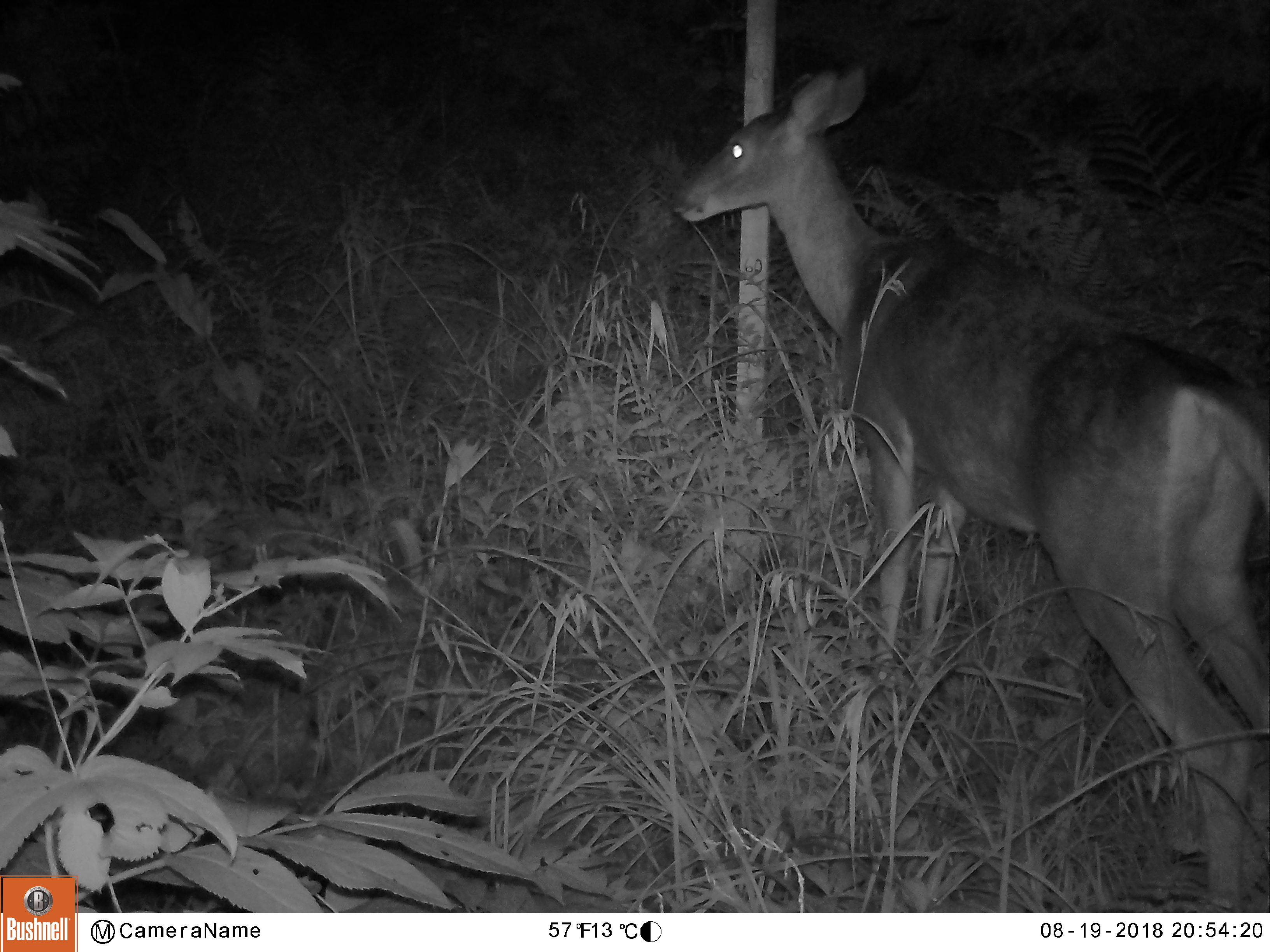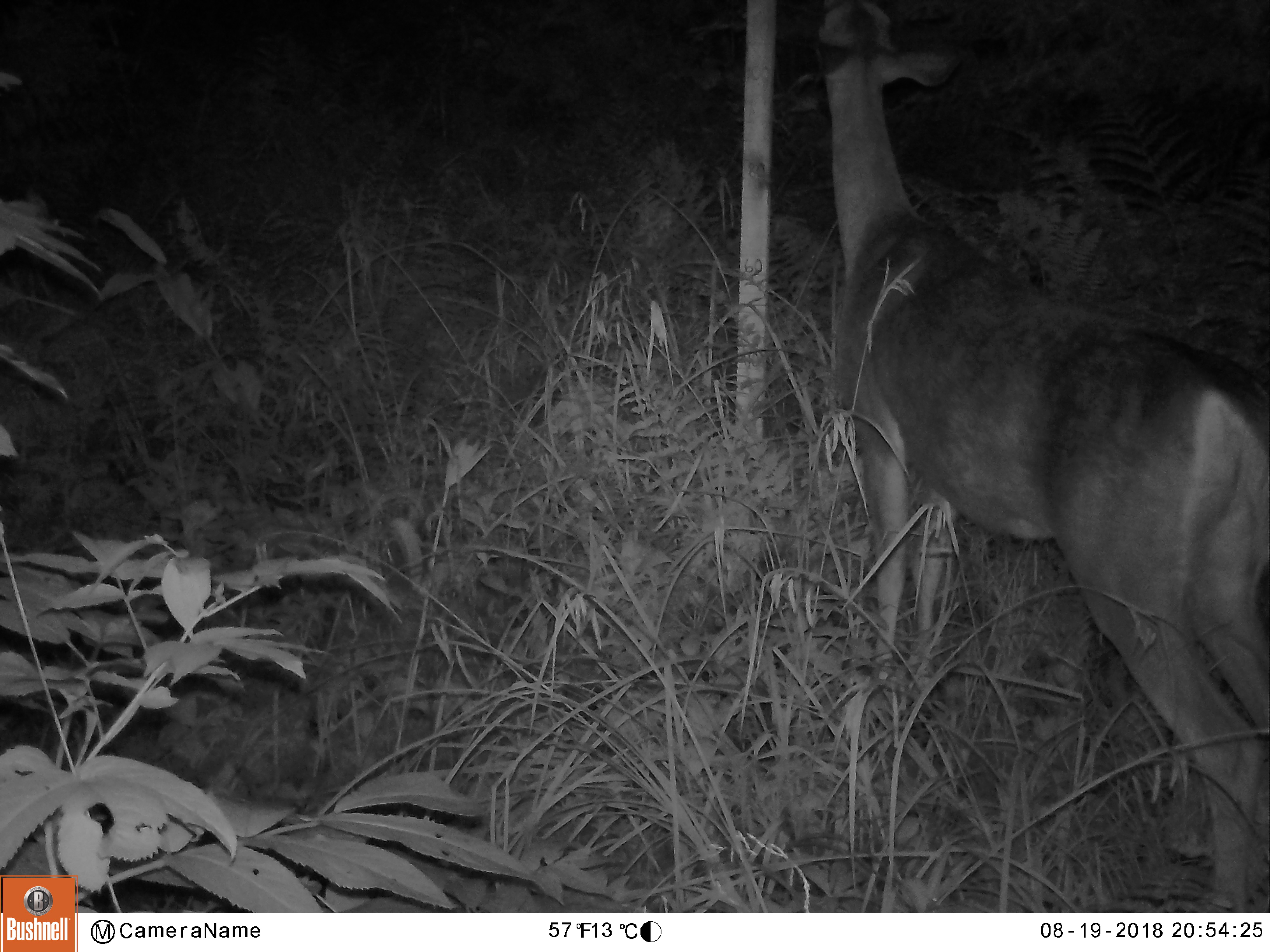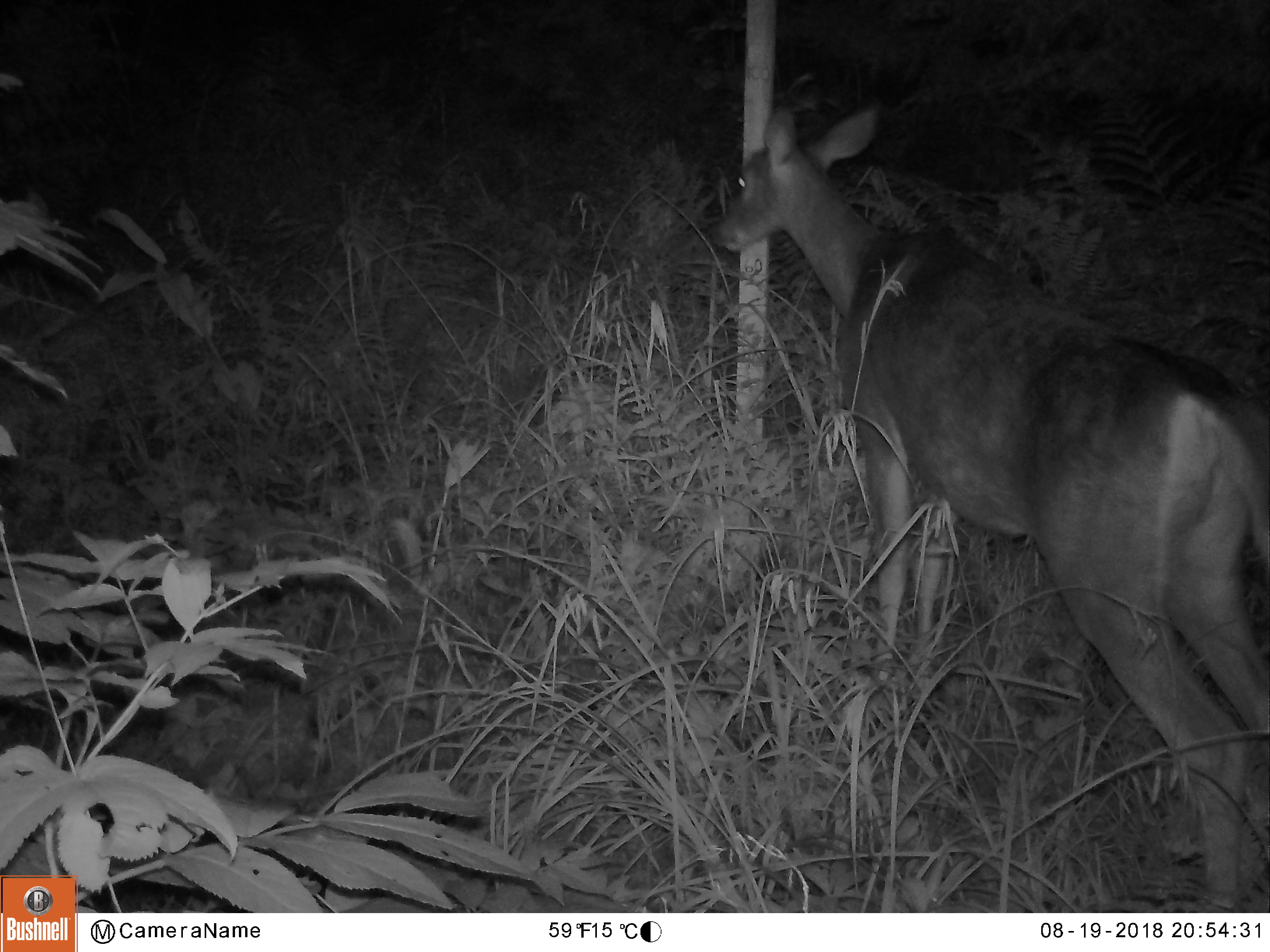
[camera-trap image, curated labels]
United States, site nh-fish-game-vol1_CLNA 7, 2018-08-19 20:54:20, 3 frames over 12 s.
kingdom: Animalia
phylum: Chordata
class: Mammalia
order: Artiodactyla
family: Cervidae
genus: Odocoileus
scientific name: Odocoileus virginianus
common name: white-tailed deer